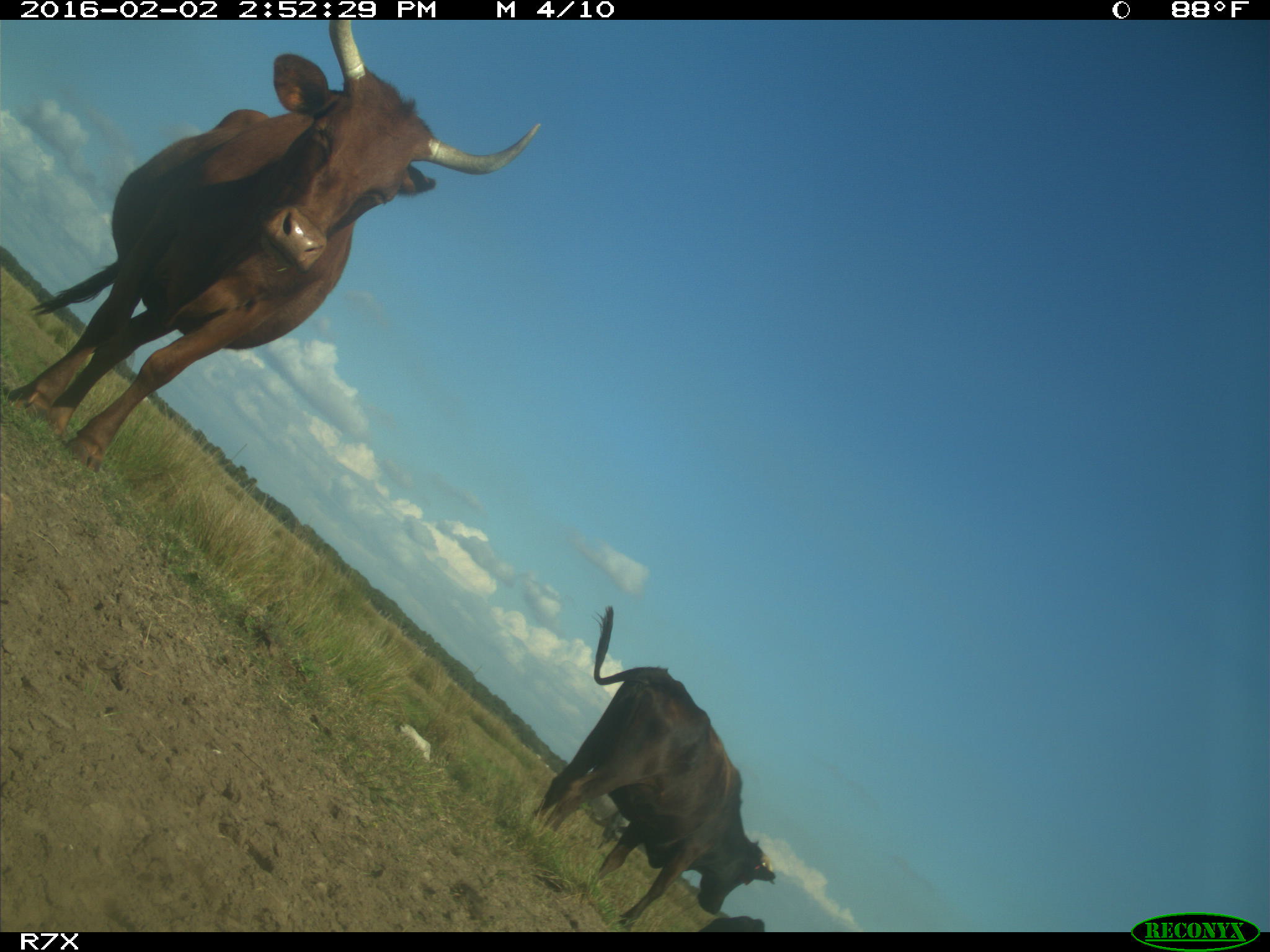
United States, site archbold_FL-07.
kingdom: Animalia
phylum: Chordata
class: Mammalia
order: Artiodactyla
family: Bovidae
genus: Bos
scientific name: Bos taurus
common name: domestic cow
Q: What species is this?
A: Bos taurus (domestic cow).